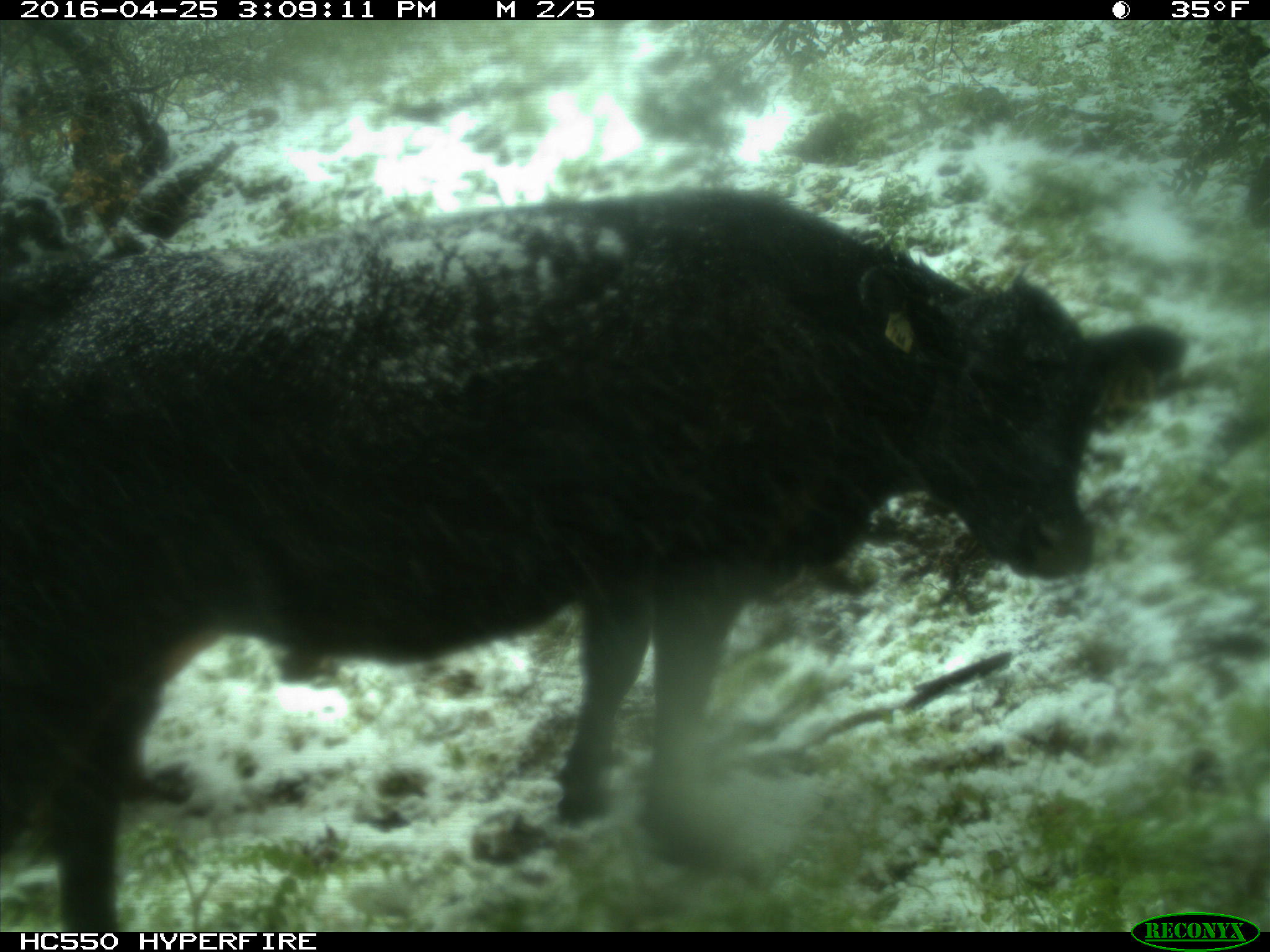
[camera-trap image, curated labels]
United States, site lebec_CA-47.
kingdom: Animalia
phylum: Chordata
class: Mammalia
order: Artiodactyla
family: Bovidae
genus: Bos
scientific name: Bos taurus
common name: domestic cow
Bos taurus (domestic cow).